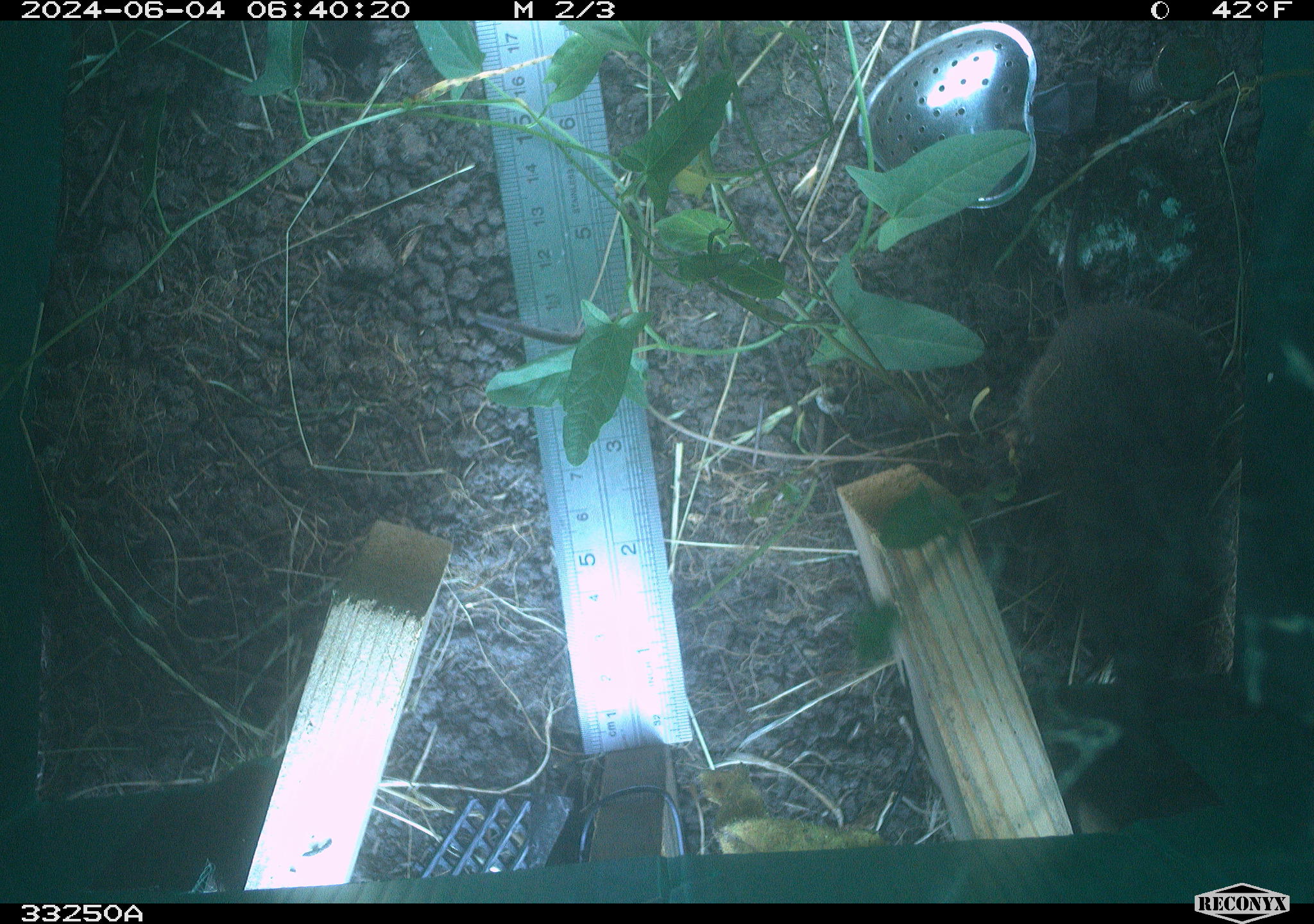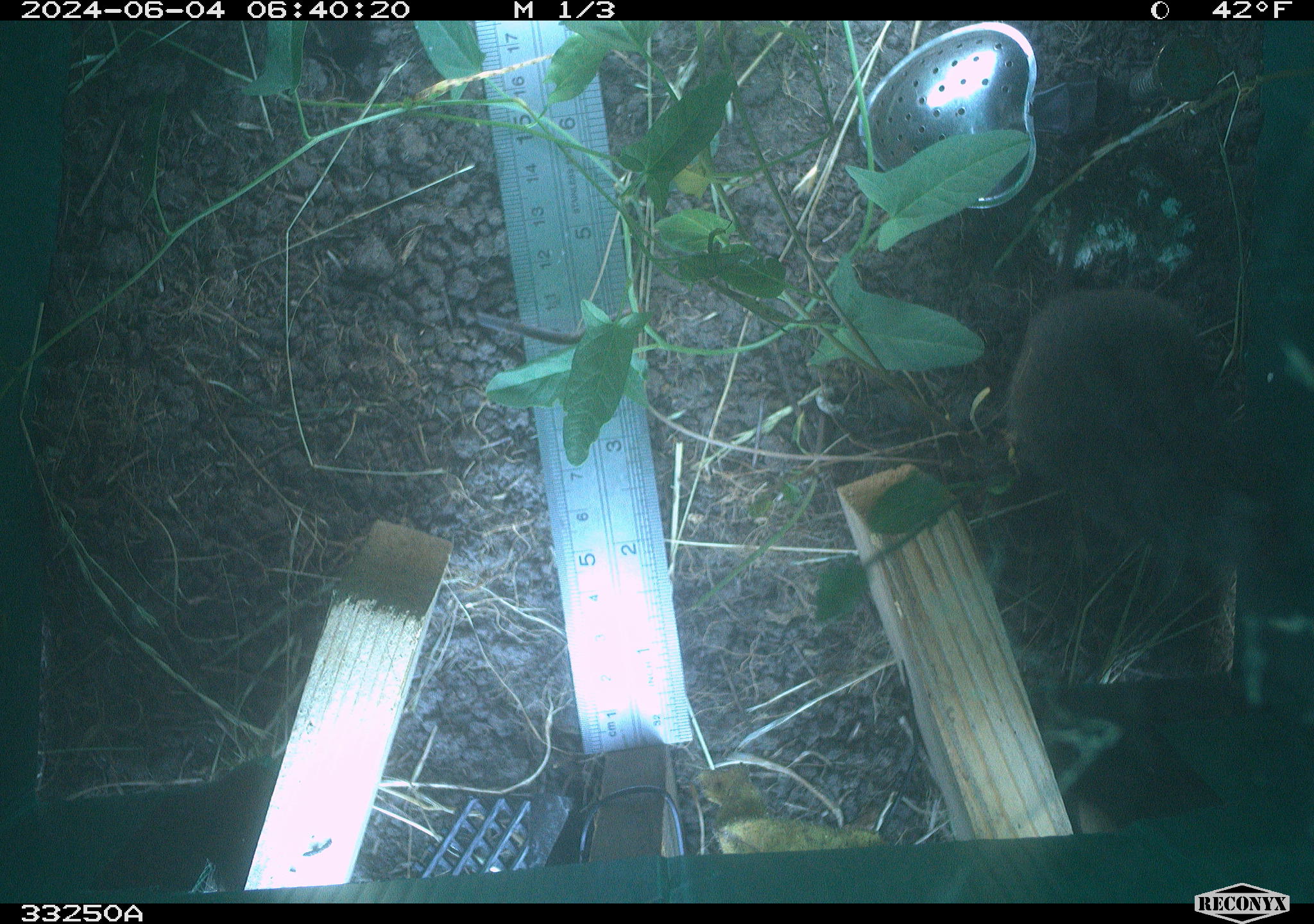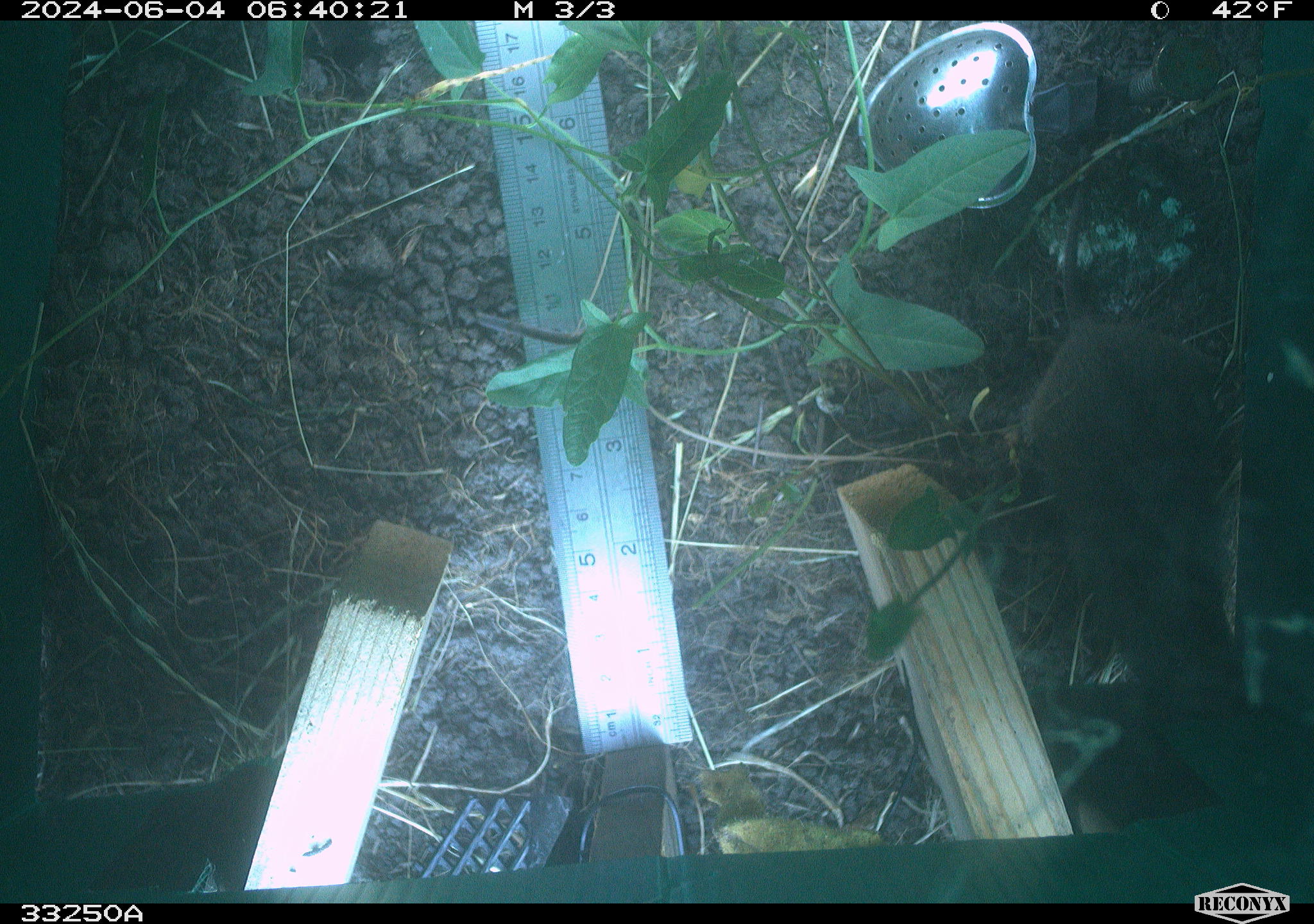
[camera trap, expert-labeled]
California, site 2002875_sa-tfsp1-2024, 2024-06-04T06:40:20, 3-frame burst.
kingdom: Animalia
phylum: Chordata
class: Mammalia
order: Rodentia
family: Cricetidae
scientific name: Arvicolinae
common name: voles, lemmings, and muskrats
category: arvicolinae subfamily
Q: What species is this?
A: Arvicolinae subfamily (voles, lemmings, and muskrats) (Arvicolinae).